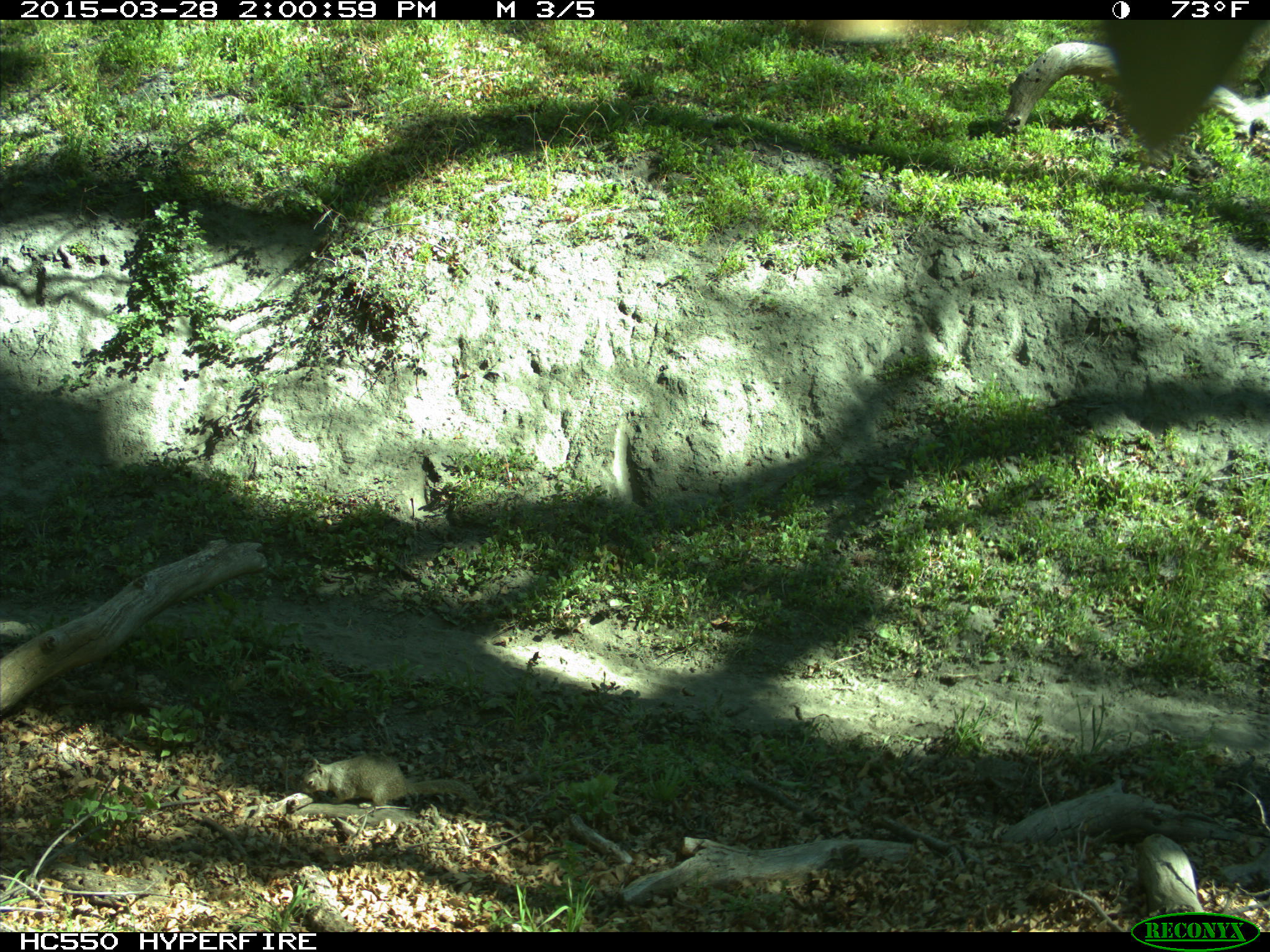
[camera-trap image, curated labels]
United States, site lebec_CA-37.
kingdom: Animalia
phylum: Chordata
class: Mammalia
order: Rodentia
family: Sciuridae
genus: Otospermophilus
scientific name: Otospermophilus beecheyi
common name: california ground squirrel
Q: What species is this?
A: Otospermophilus beecheyi (california ground squirrel).